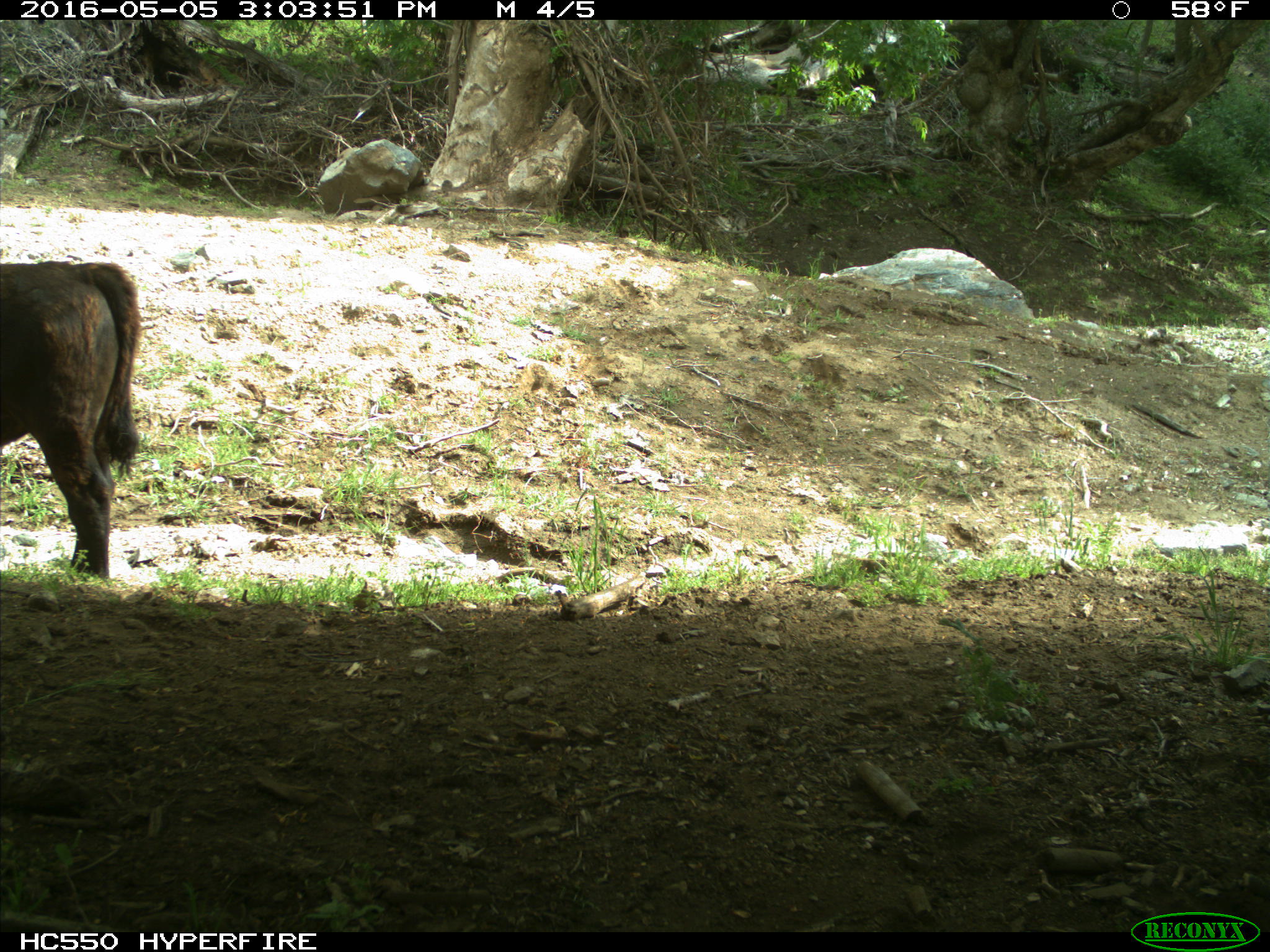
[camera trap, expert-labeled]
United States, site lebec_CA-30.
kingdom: Animalia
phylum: Chordata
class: Mammalia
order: Artiodactyla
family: Bovidae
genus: Bos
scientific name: Bos taurus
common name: domestic cow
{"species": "Bos taurus (domestic cow)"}